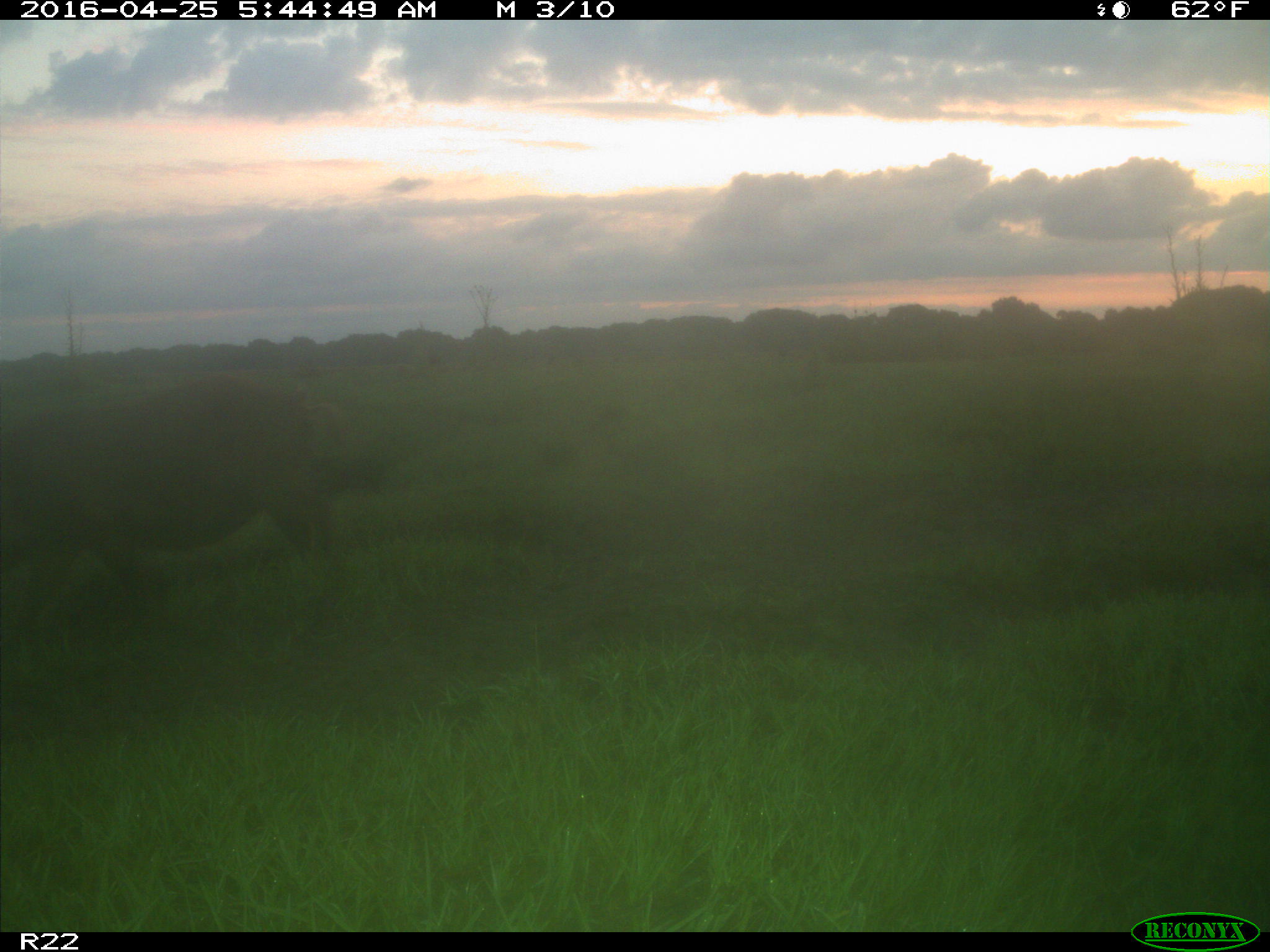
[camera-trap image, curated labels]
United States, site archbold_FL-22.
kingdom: Animalia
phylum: Chordata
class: Mammalia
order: Artiodactyla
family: Suidae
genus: Sus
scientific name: Sus scrofa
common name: wild boar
Sus scrofa (wild boar).